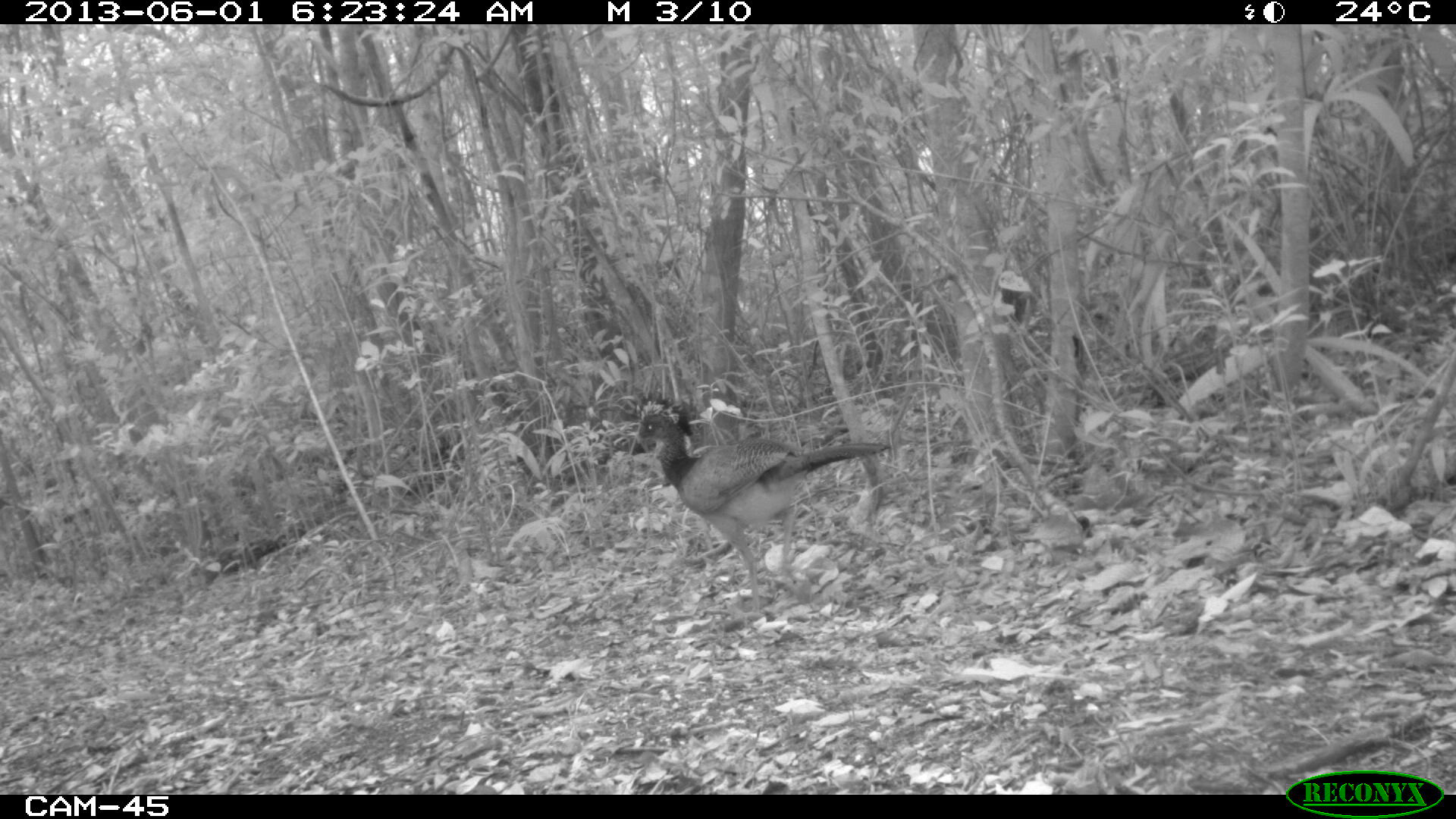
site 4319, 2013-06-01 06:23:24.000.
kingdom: Animalia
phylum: Chordata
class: Aves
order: Galliformes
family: Cracidae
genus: Crax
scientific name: Crax rubra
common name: great curassow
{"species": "Crax rubra (great curassow)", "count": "1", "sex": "female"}